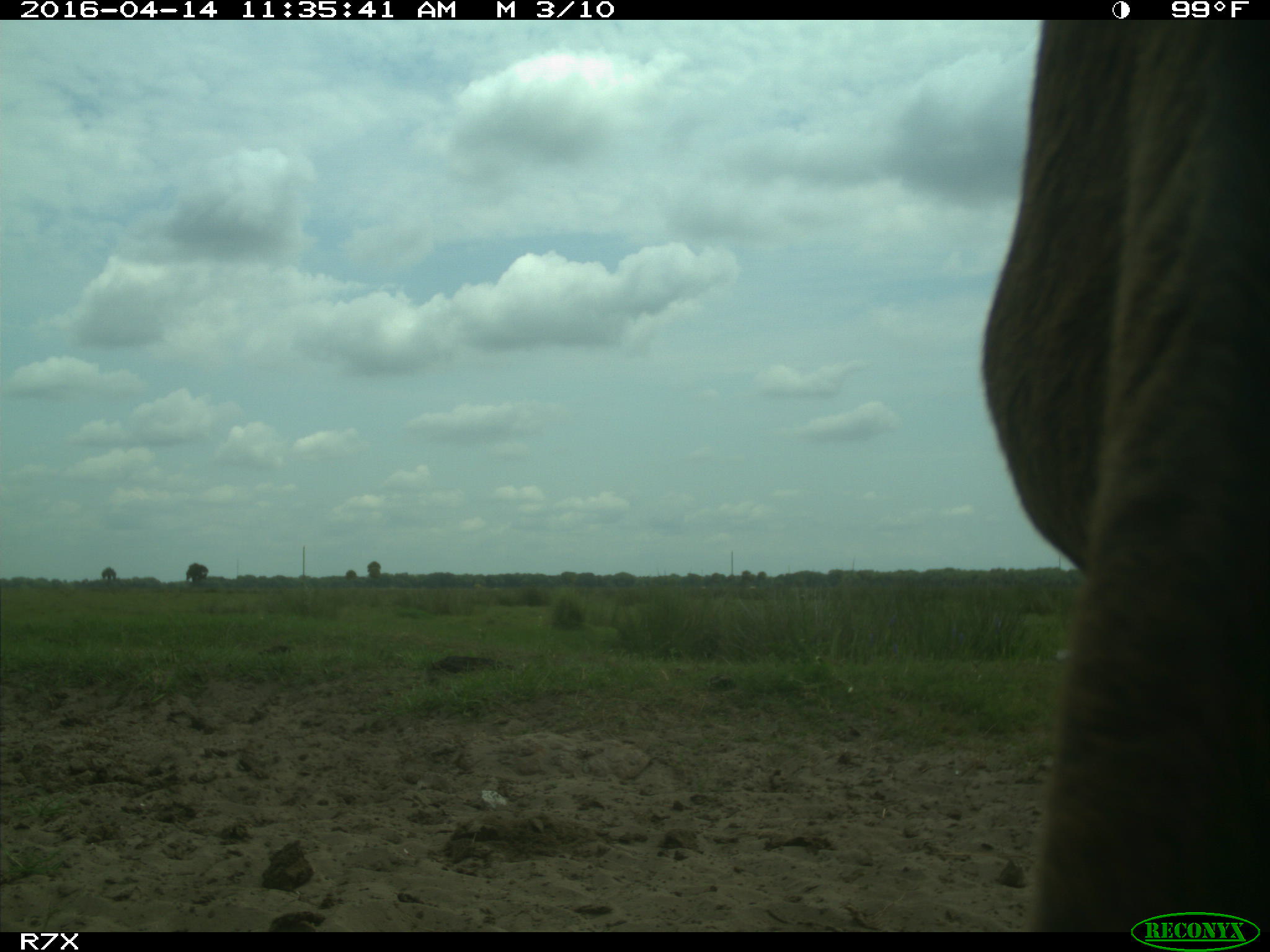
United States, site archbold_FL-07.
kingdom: Animalia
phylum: Chordata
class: Mammalia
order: Artiodactyla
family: Bovidae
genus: Bos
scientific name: Bos taurus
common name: domestic cow